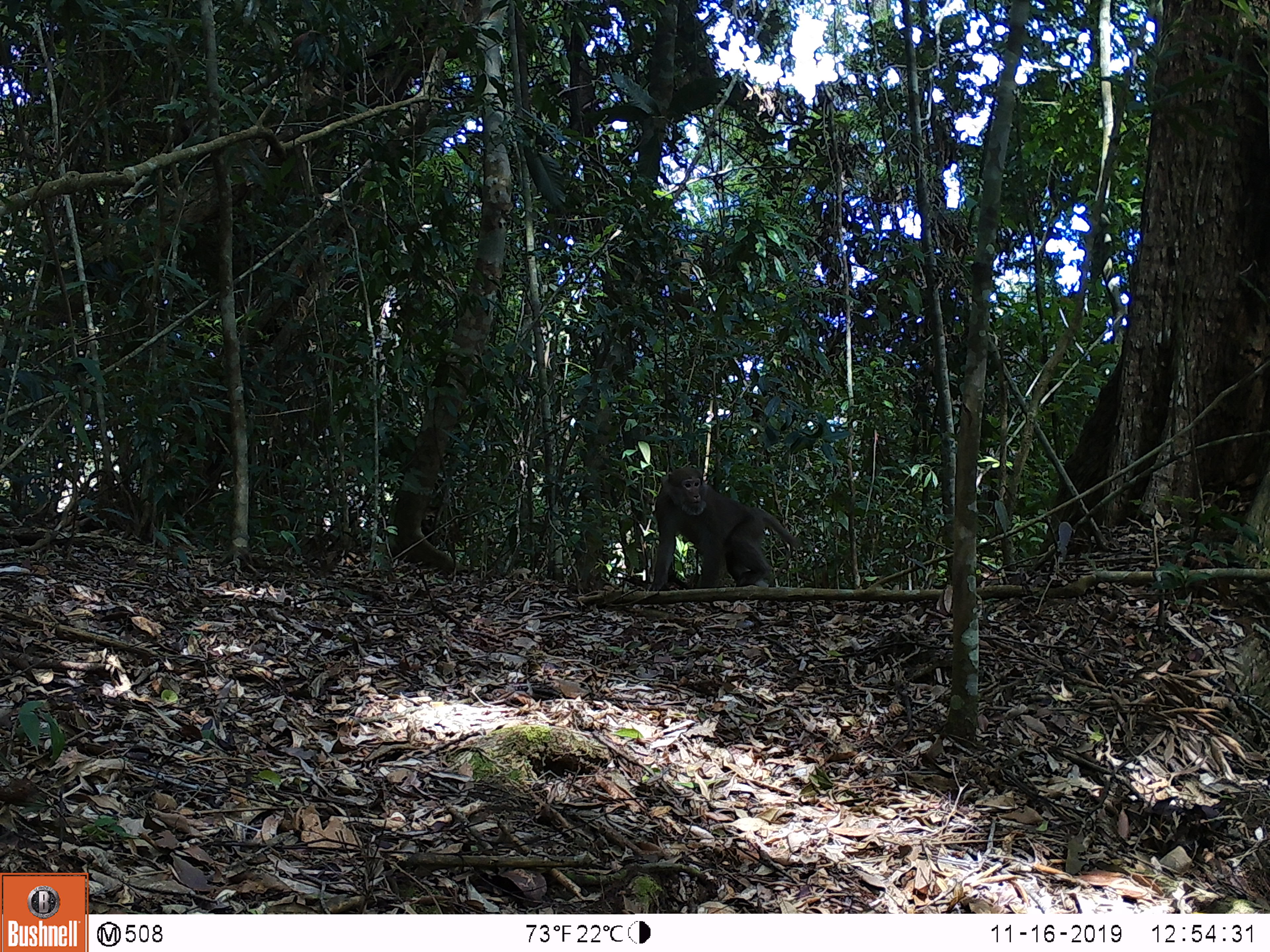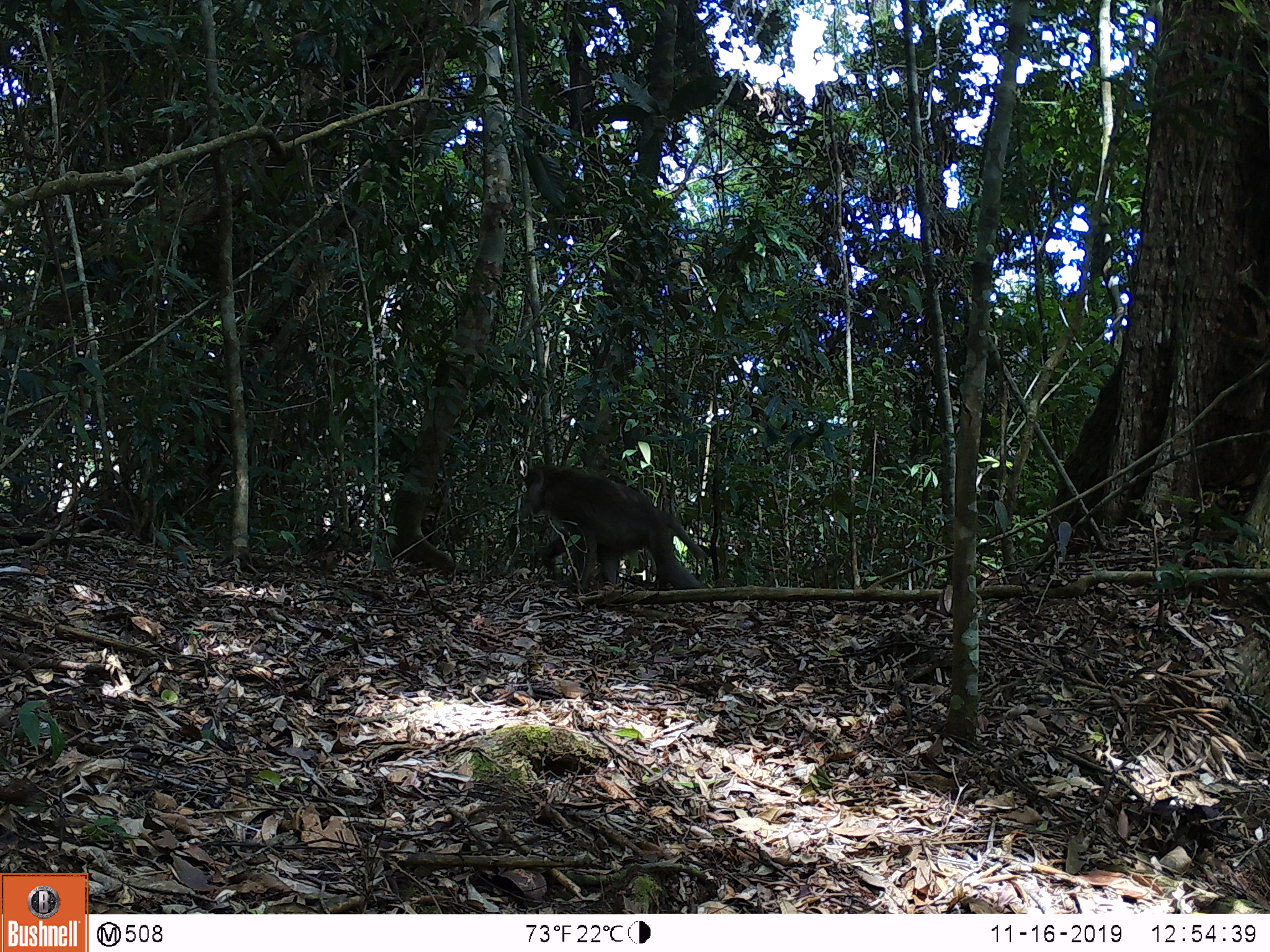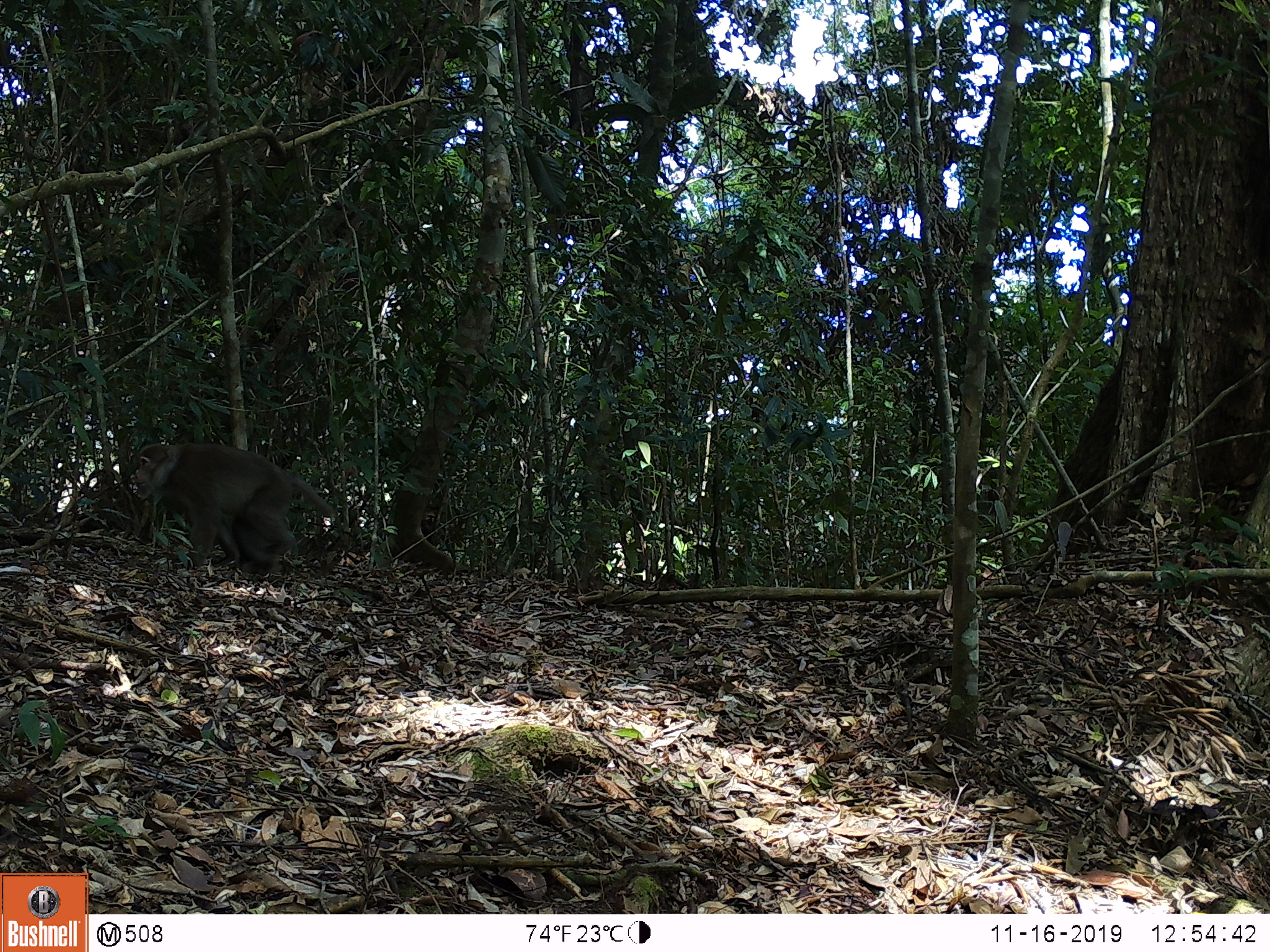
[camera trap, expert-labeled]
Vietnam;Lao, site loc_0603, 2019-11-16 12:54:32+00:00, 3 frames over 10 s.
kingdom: Animalia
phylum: Chordata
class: Mammalia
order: Primates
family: Cercopithecidae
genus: Macaca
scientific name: Macaca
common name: macaques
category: assam or rhesus macaque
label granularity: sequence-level